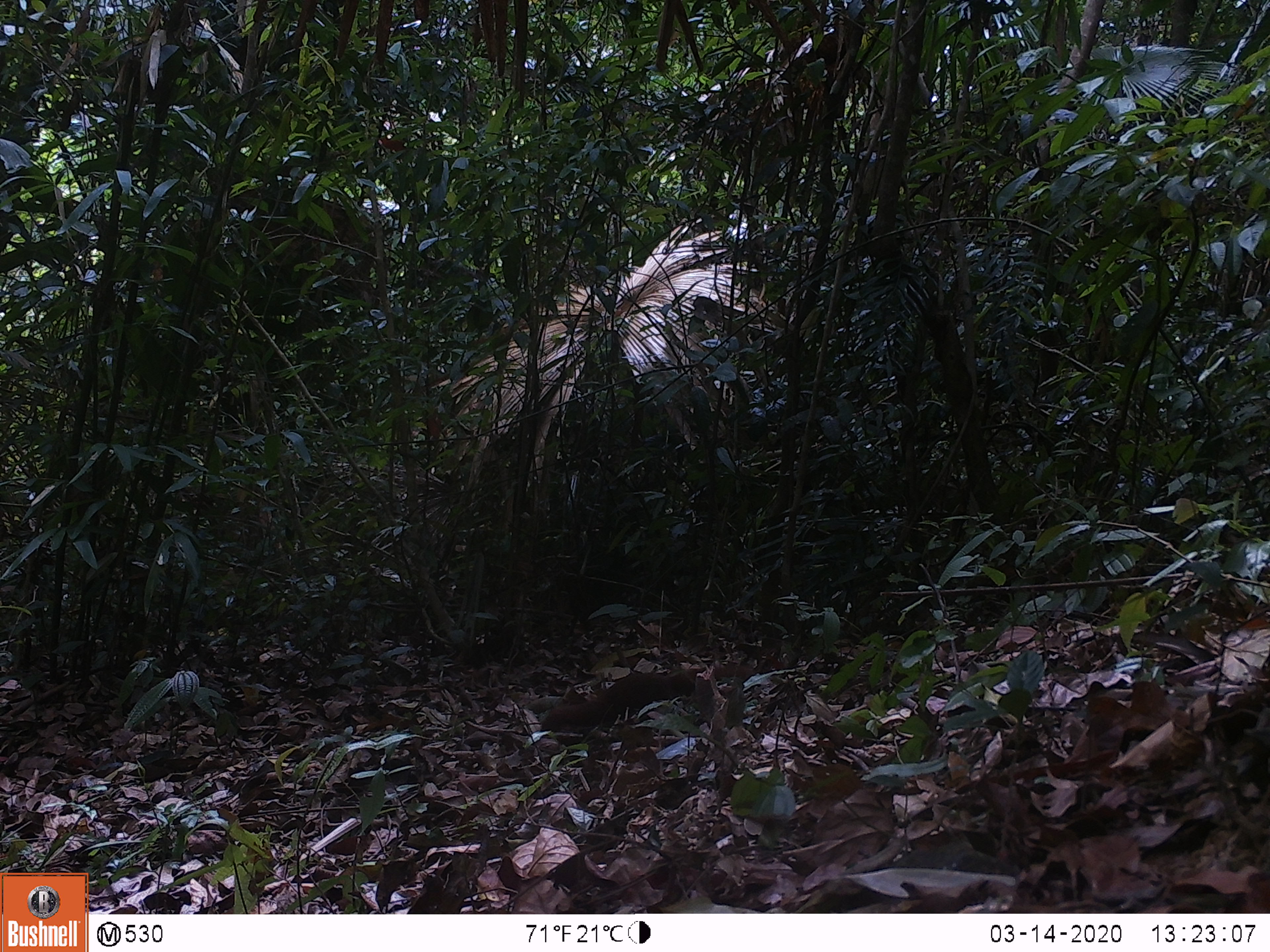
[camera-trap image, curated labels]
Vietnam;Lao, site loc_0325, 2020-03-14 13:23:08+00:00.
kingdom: Animalia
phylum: Chordata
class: Mammalia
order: Rodentia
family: Sciuridae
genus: Callosciurus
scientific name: Callosciurus erythraeus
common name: pallas's squirrel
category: pallass squirrel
Pallass squirrel (pallas's squirrel) (Callosciurus erythraeus). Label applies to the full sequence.